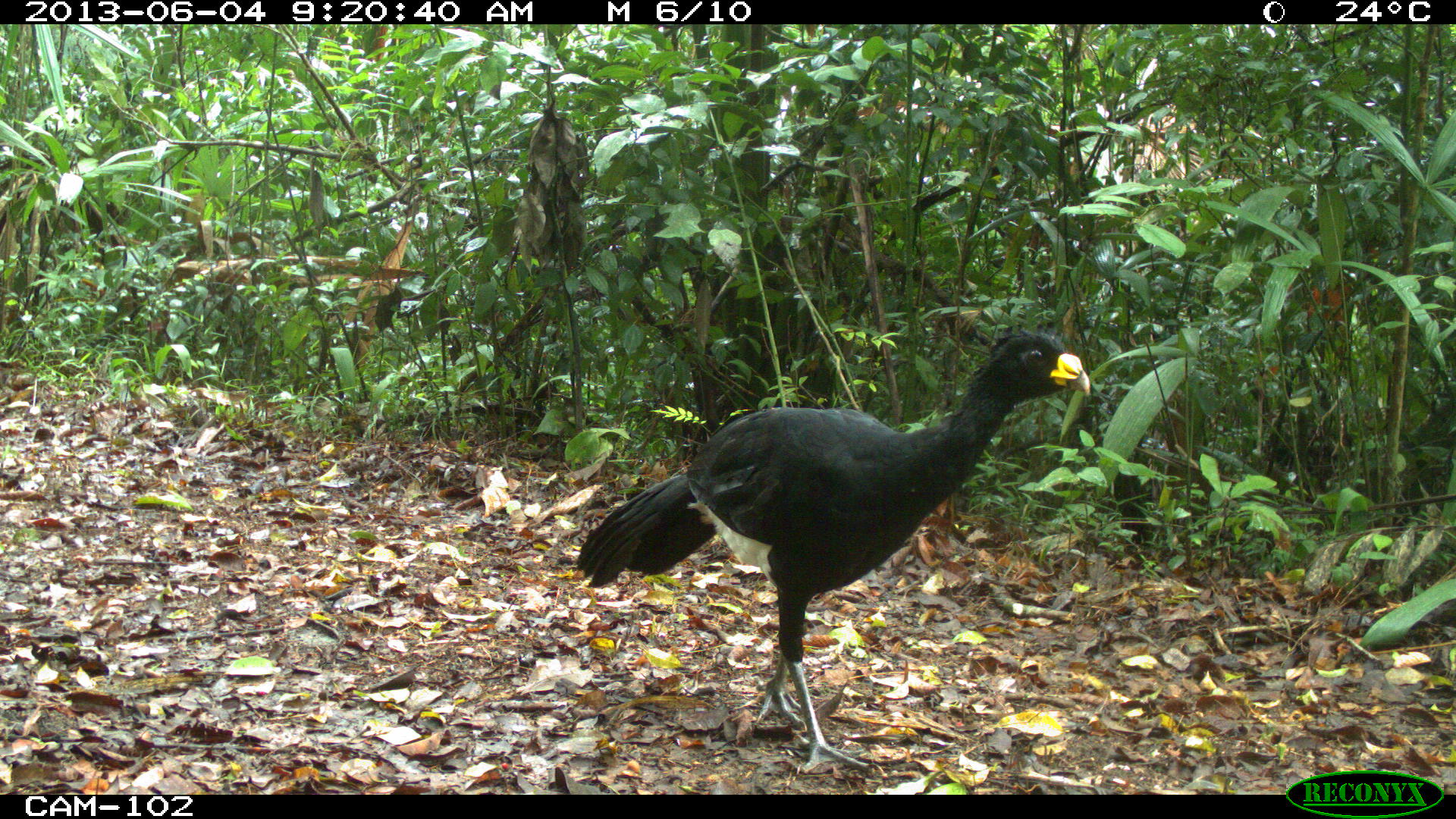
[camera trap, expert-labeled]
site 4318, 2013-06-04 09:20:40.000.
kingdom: Animalia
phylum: Chordata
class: Aves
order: Galliformes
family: Cracidae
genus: Crax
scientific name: Crax rubra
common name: great curassow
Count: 1.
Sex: male.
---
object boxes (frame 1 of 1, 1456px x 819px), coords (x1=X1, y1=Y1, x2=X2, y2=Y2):
crax rubra: (x1=574, y1=318, x2=1091, y2=775)